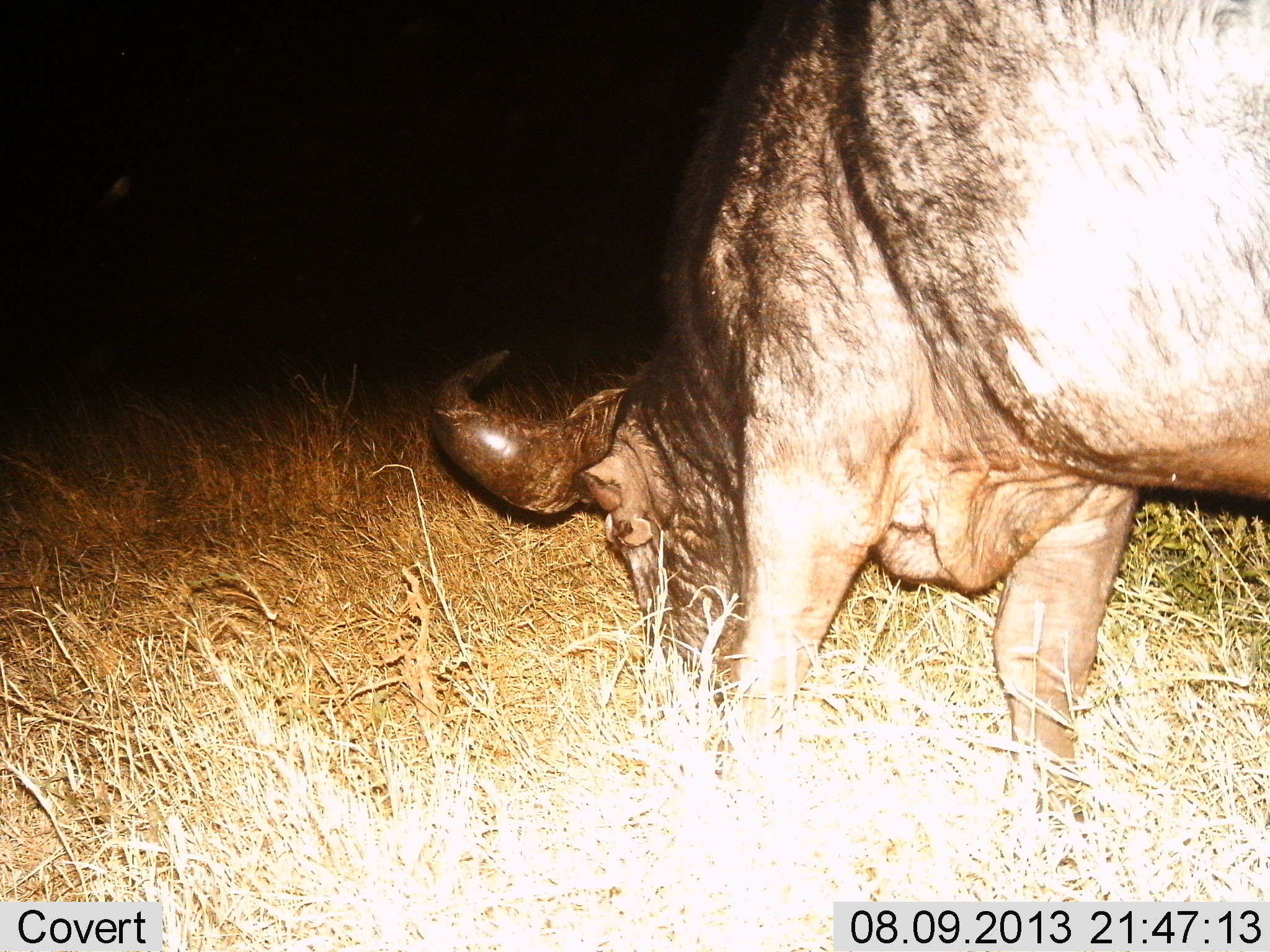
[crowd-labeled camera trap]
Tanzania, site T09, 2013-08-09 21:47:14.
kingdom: Animalia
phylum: Chordata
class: Mammalia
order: Artiodactyla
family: Bovidae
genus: Syncerus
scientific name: Syncerus caffer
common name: cape buffalo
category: buffalo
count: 1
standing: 9%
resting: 0%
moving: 0%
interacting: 0%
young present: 0%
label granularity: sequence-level